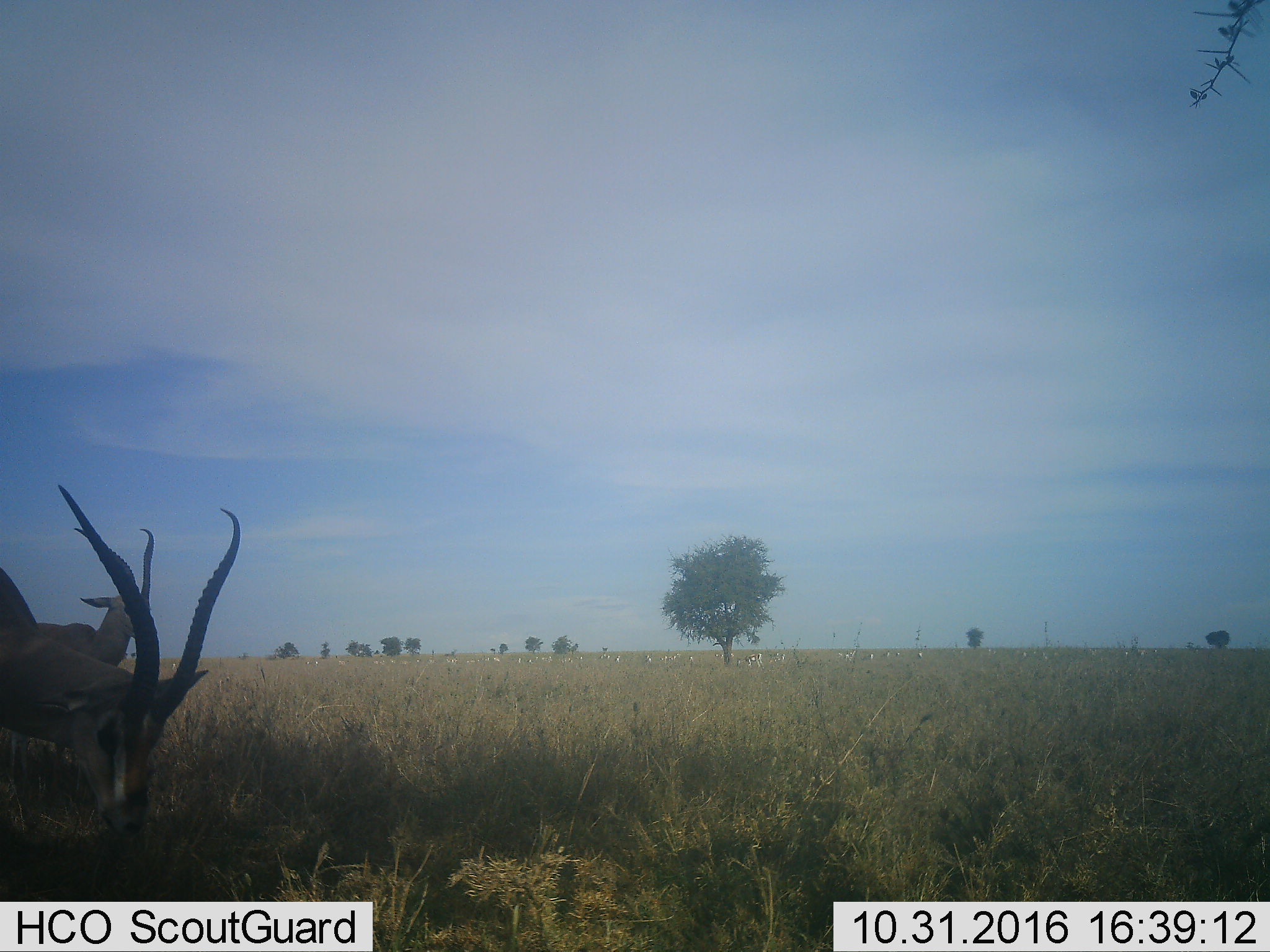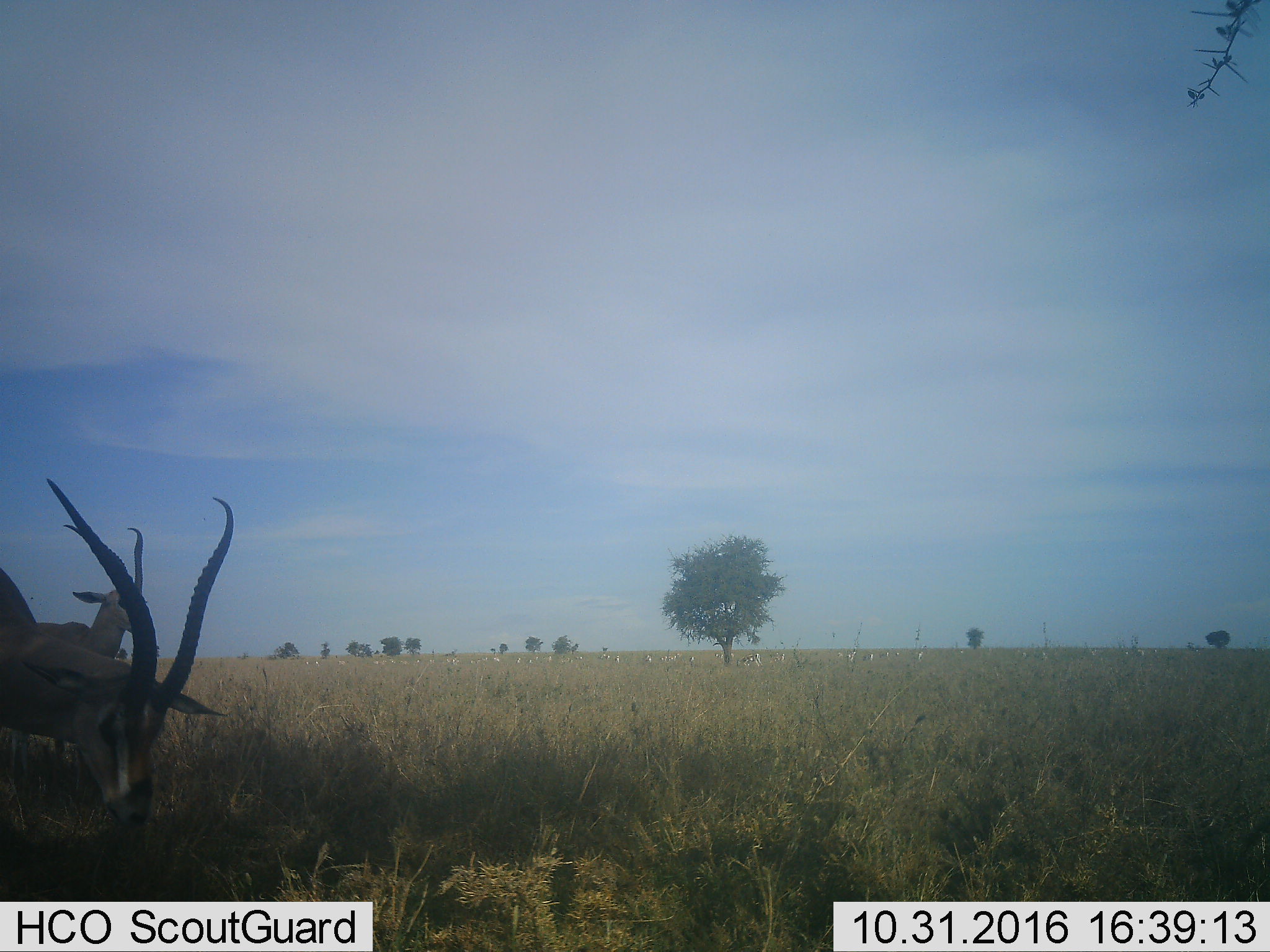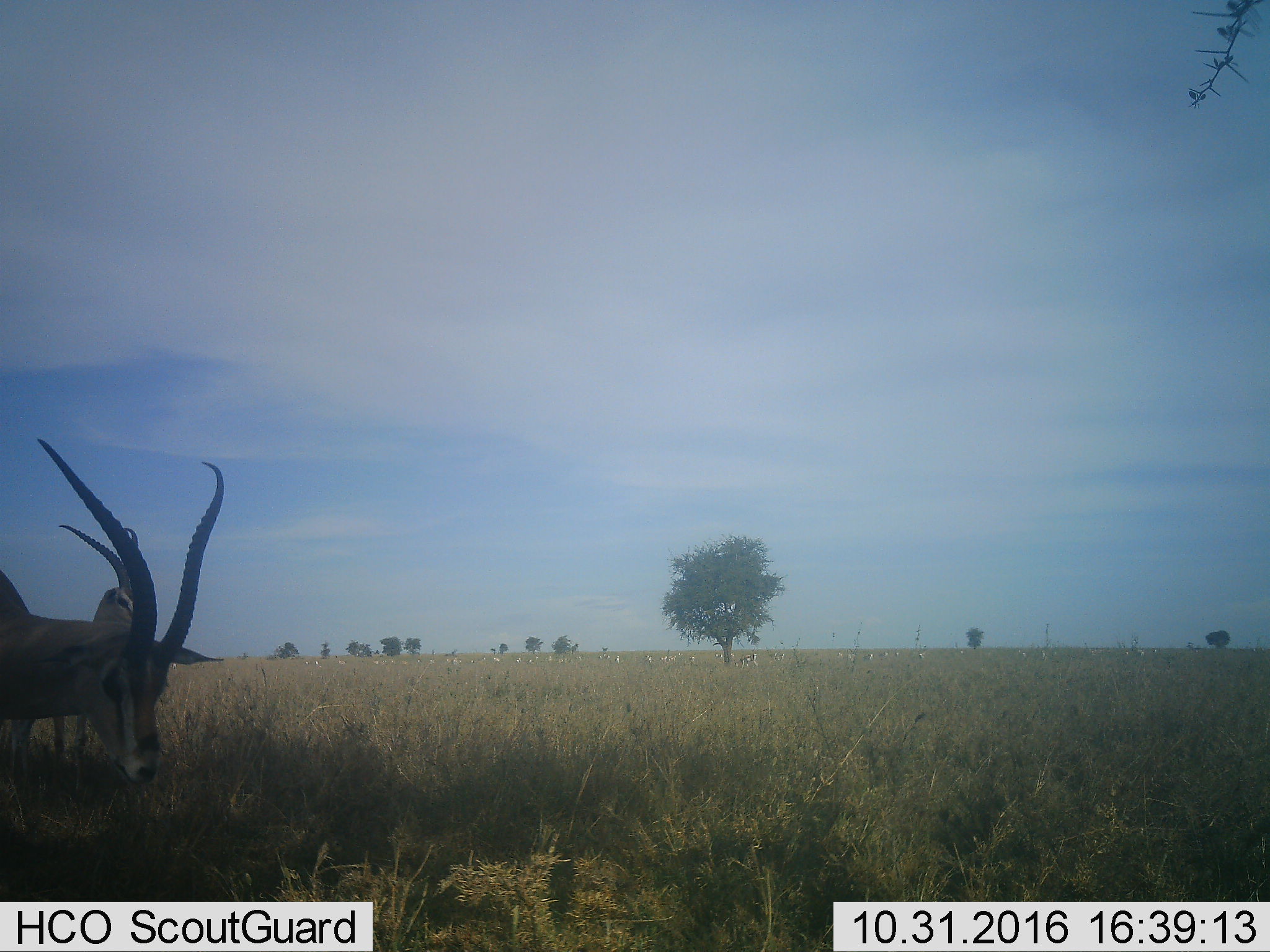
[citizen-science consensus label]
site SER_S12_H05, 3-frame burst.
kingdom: Animalia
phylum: Chordata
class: Mammalia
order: Artiodactyla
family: Bovidae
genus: Nanger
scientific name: Nanger granti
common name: grant's gazelle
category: gazellegrants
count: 2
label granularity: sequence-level